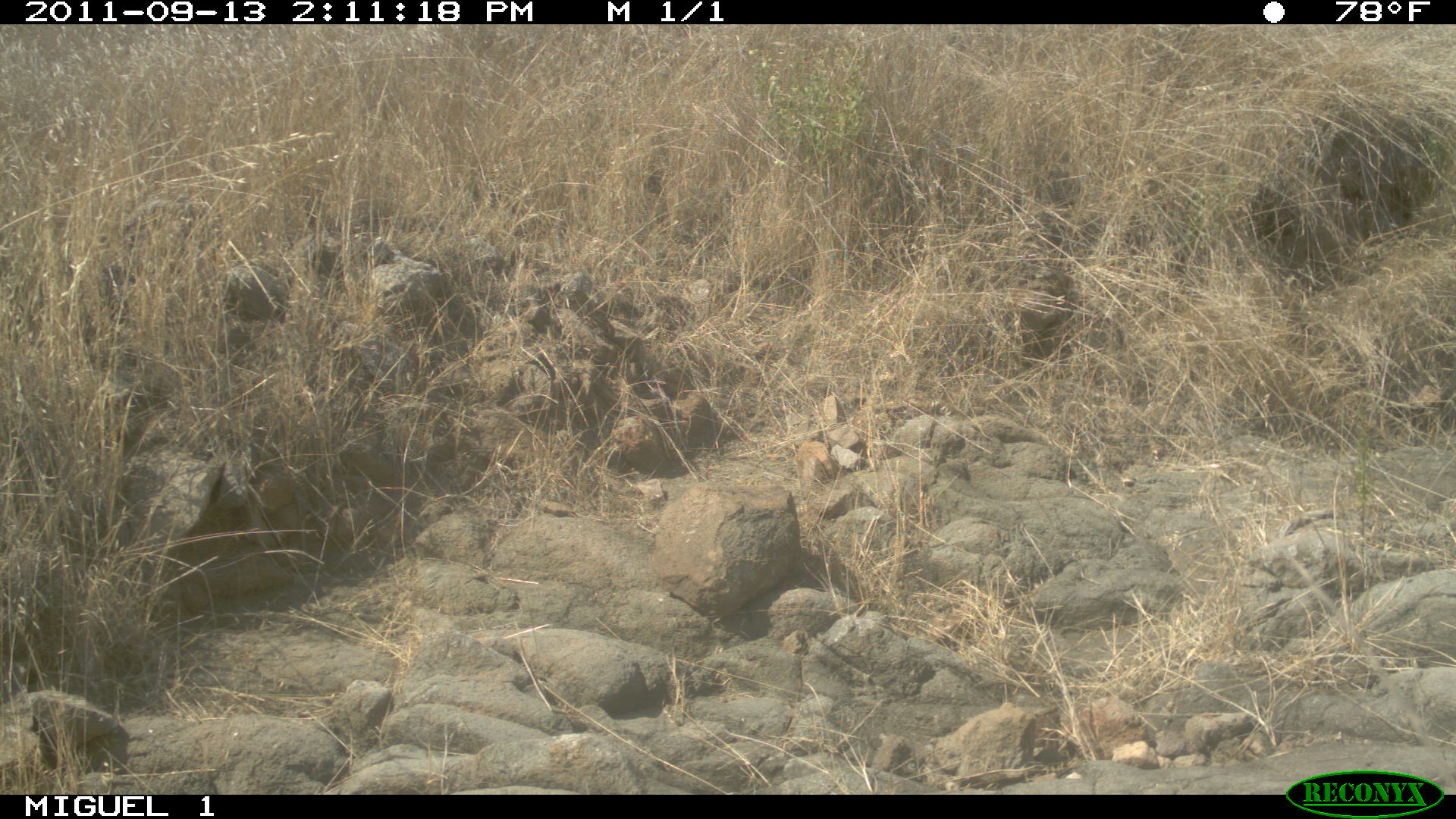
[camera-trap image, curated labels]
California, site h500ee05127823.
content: no animal present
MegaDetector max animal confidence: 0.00